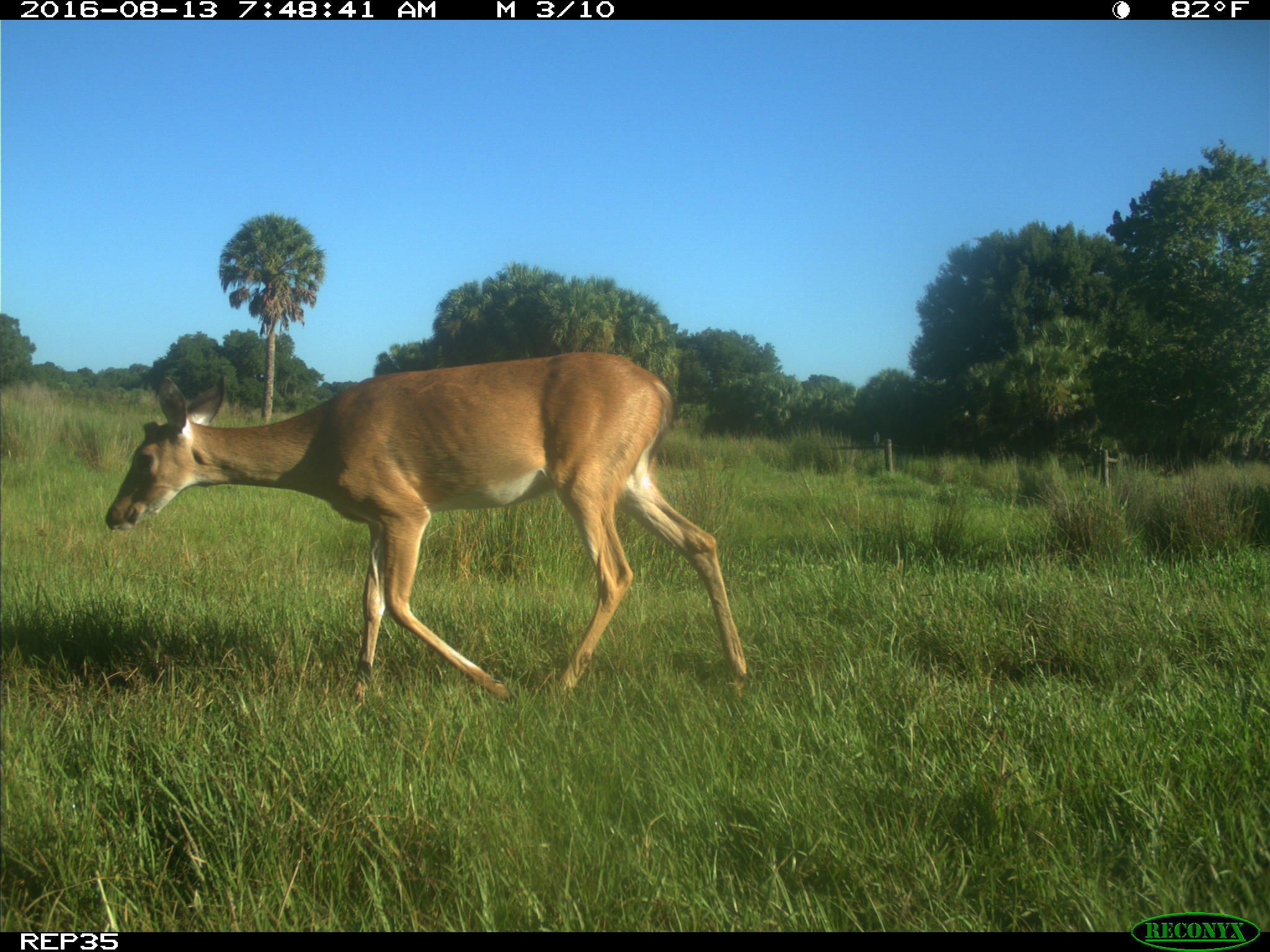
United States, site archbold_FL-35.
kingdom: Animalia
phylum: Chordata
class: Mammalia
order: Artiodactyla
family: Cervidae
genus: Odocoileus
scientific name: Odocoileus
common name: deer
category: unidentified deer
Unidentified deer (deer) (Odocoileus).